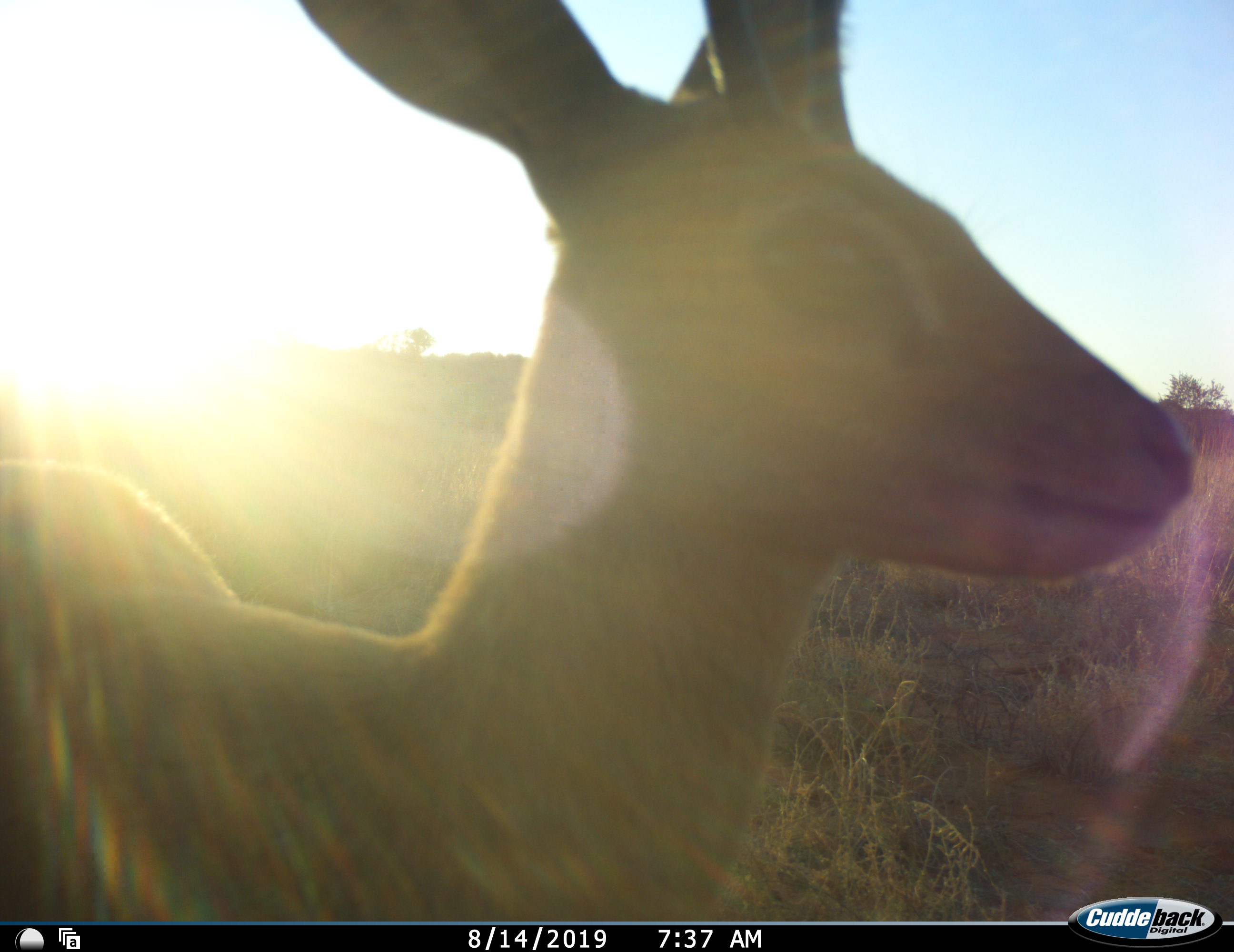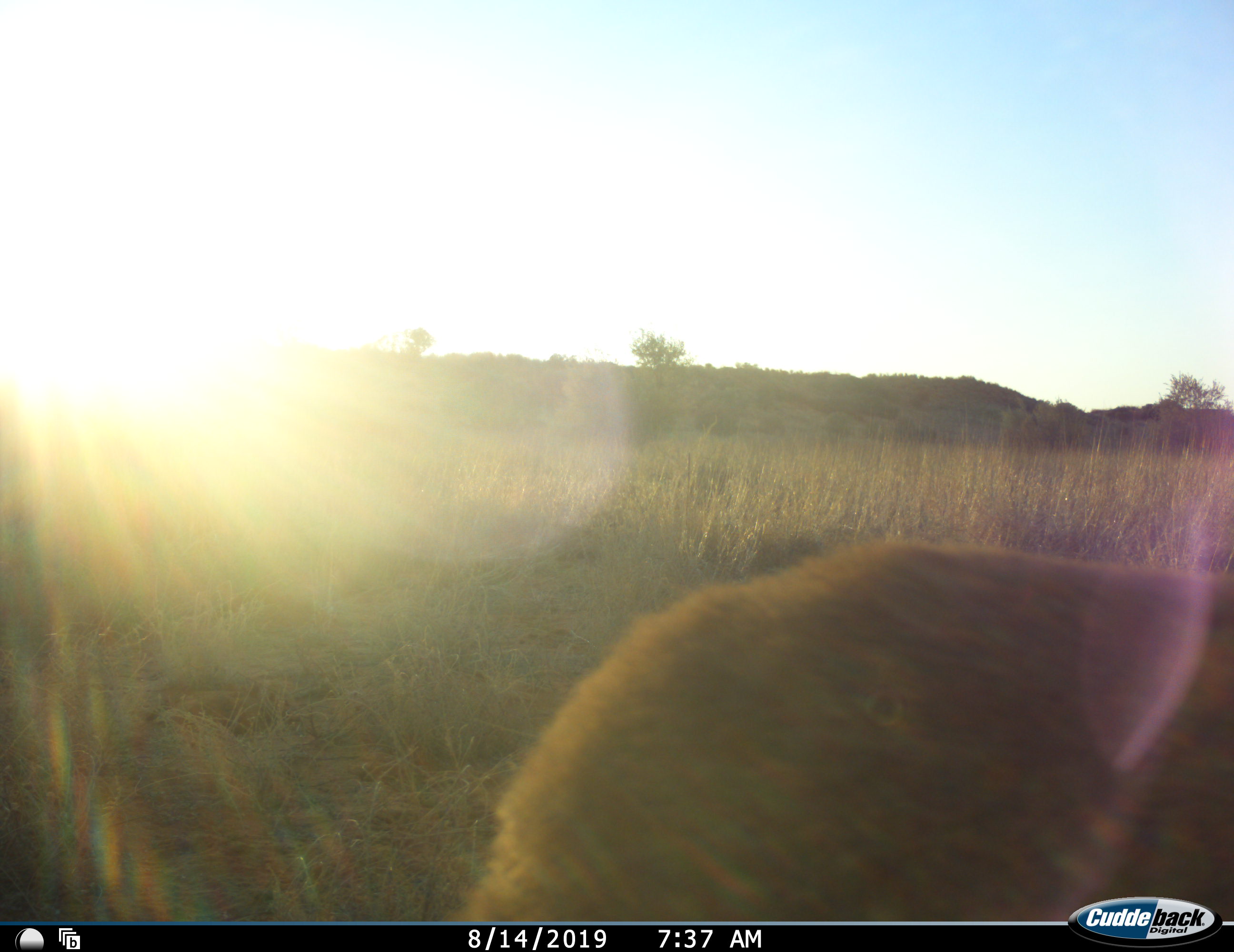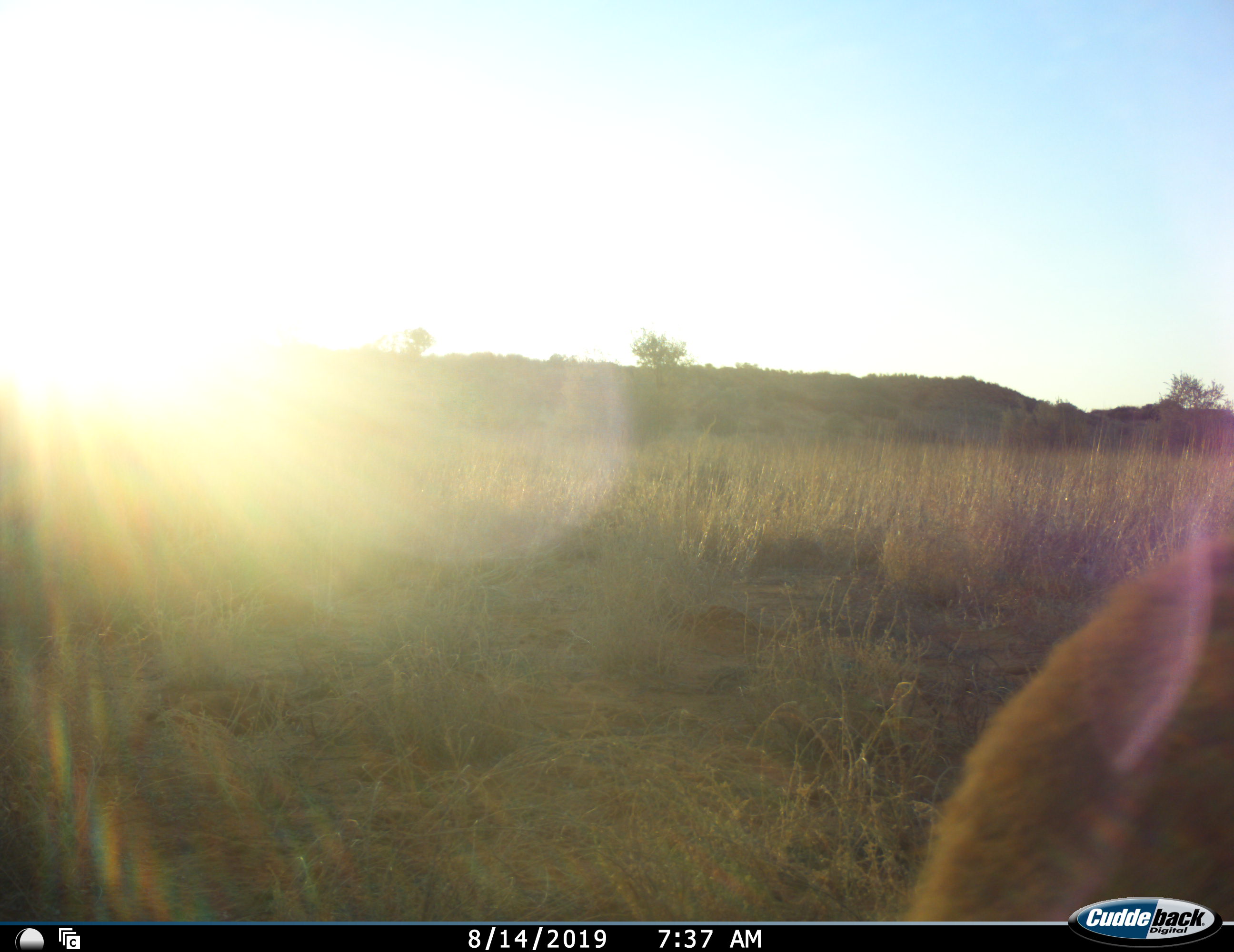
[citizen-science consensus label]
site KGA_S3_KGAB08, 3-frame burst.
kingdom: Animalia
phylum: Chordata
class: Mammalia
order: Artiodactyla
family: Bovidae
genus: Raphicerus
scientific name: Raphicerus campestris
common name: steenbok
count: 1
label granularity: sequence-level